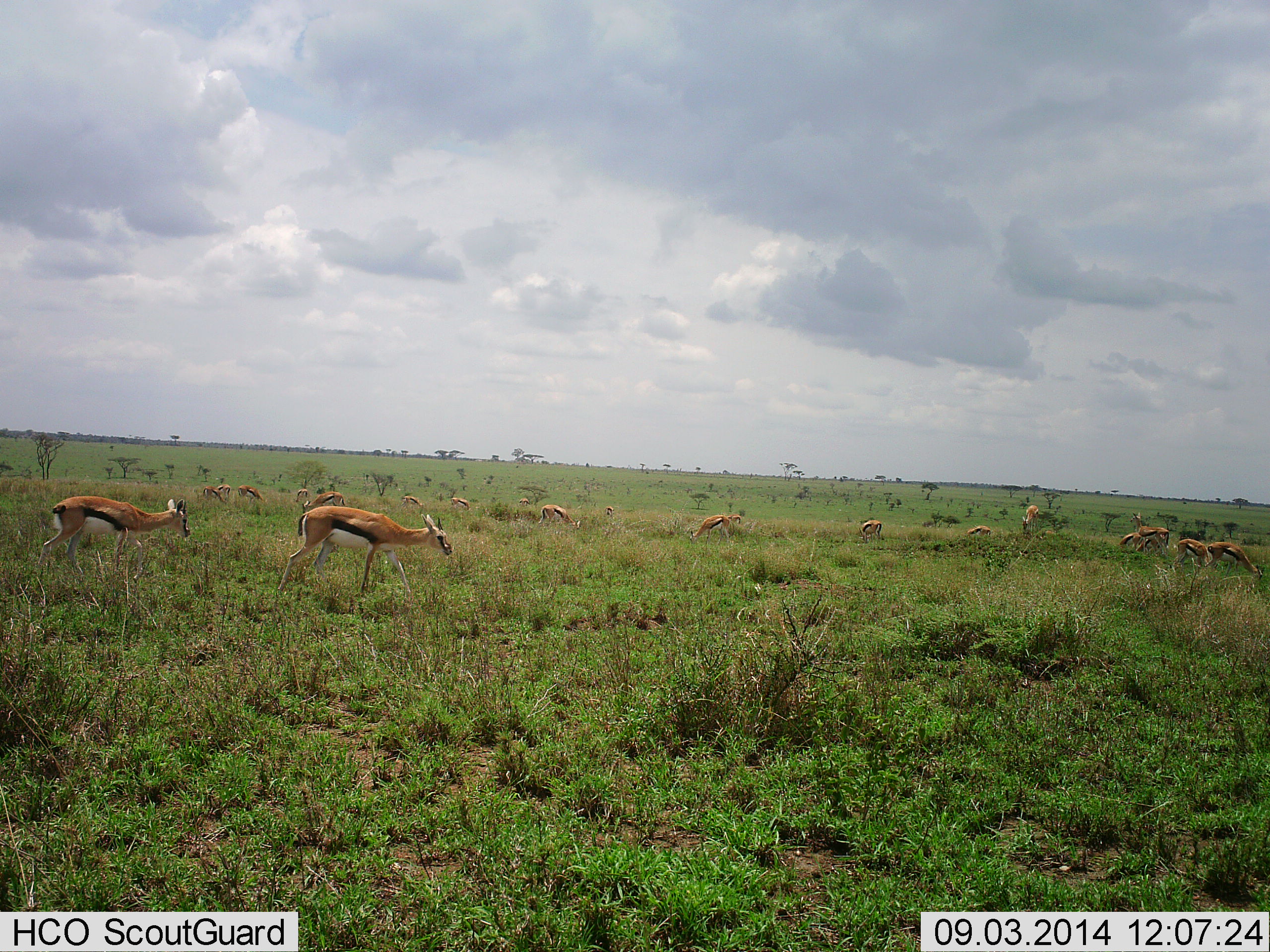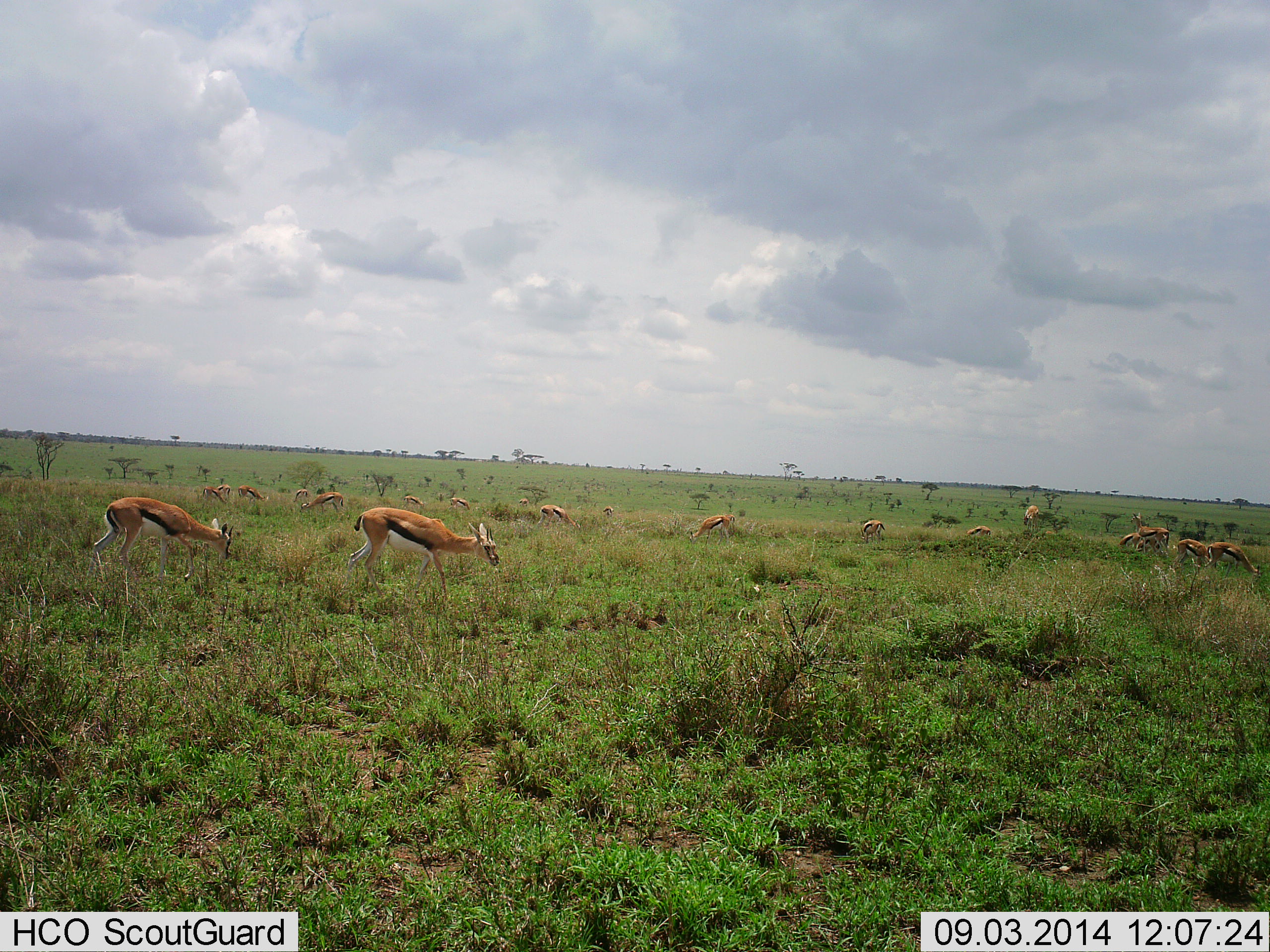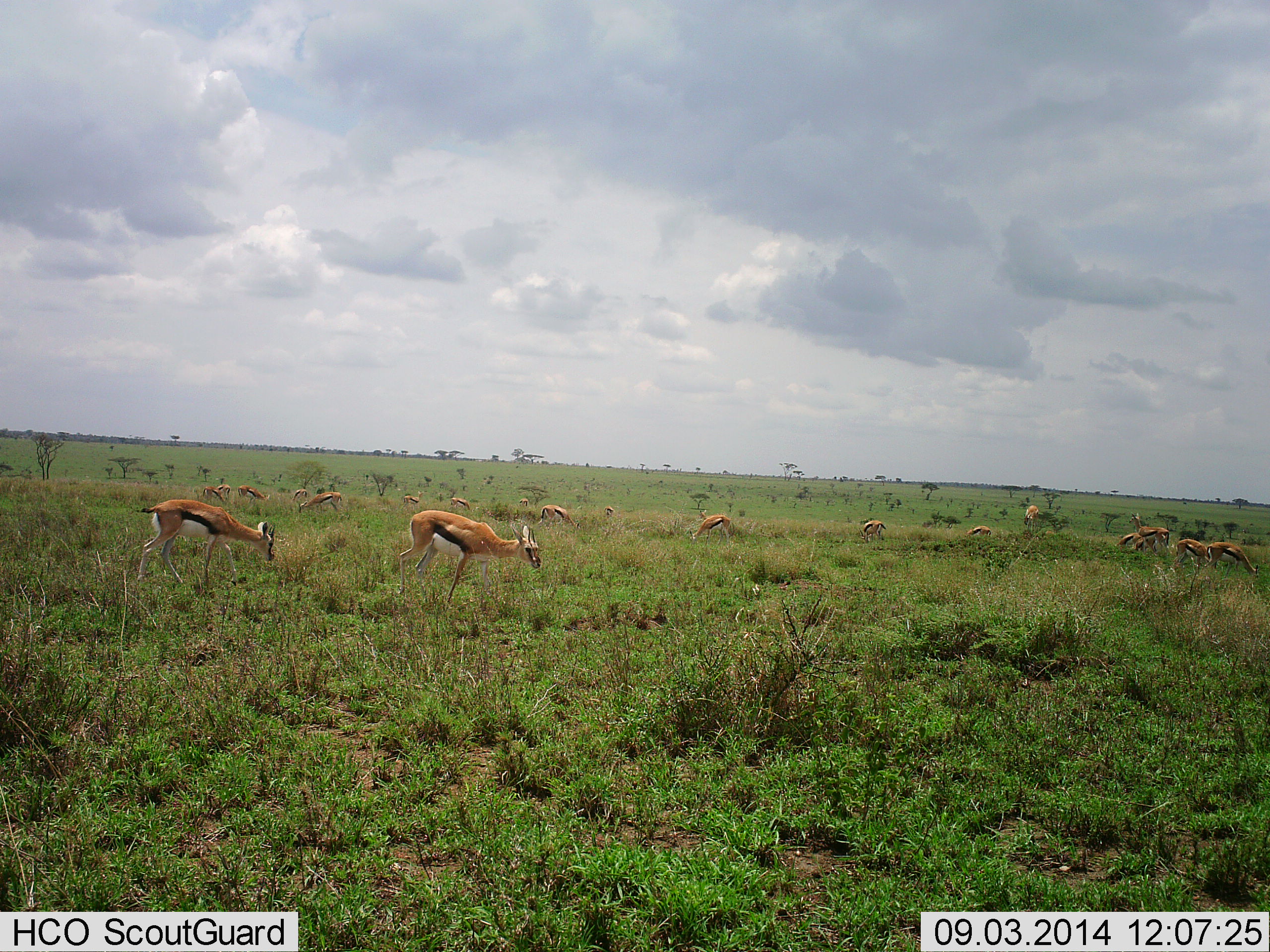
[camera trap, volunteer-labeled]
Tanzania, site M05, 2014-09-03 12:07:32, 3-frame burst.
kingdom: Animalia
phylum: Chordata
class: Mammalia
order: Artiodactyla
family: Bovidae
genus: Eudorcas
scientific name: Eudorcas thomsonii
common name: thomson's gazelle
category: gazellethomsons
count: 11-50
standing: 30%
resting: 0%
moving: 60%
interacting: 0%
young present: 0%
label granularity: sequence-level